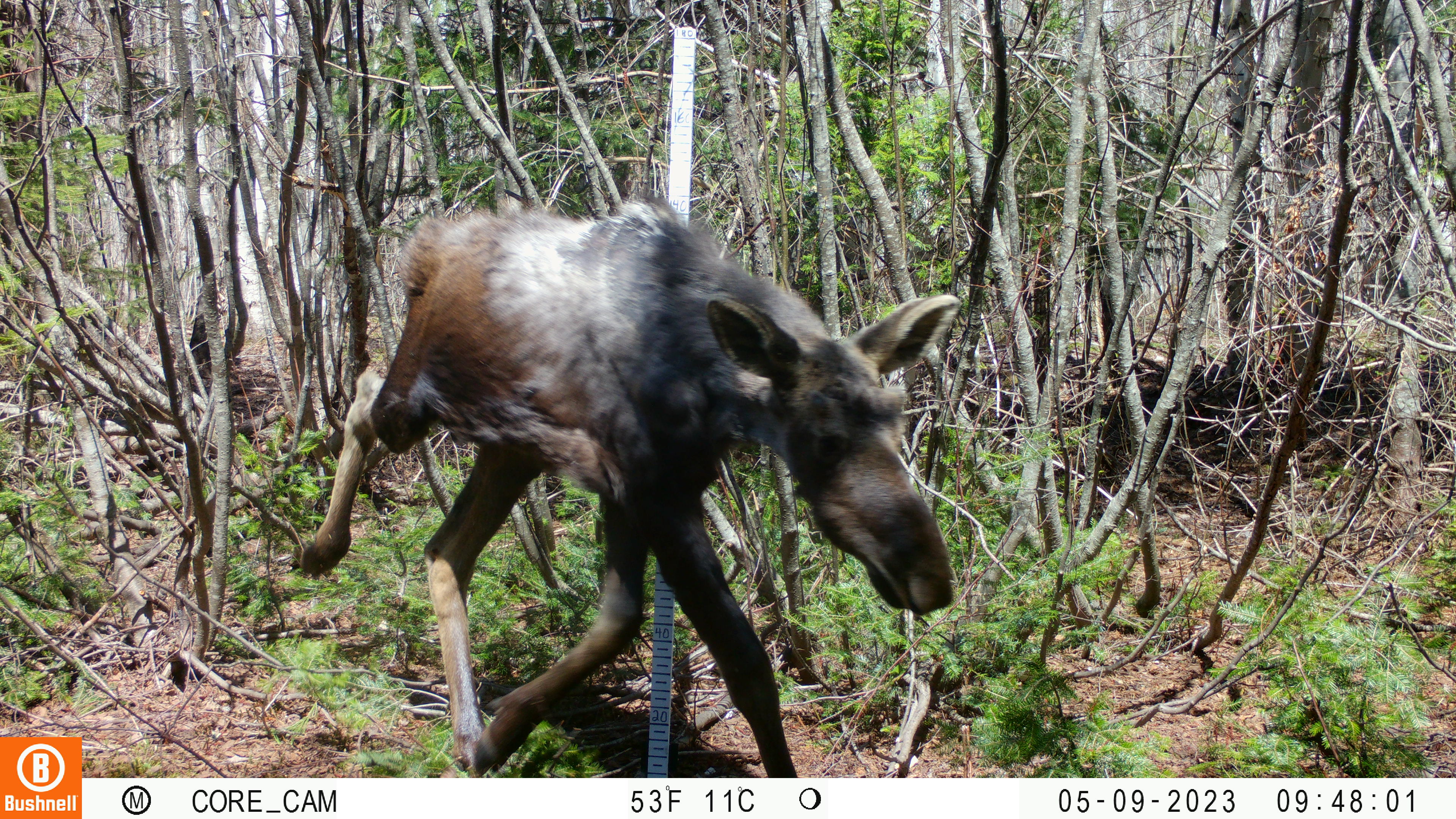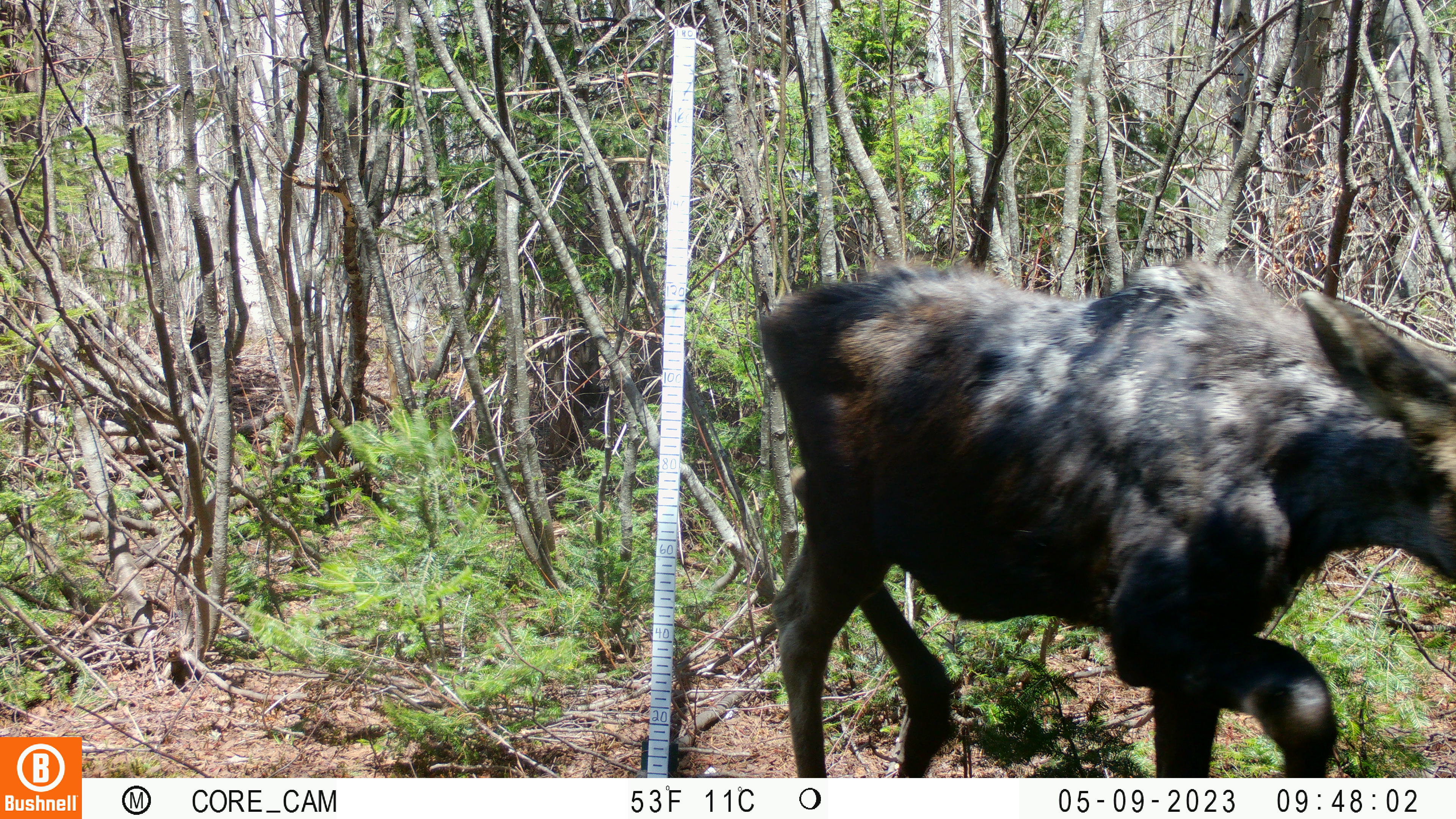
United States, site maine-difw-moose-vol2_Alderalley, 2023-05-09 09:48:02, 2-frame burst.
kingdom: Animalia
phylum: Chordata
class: Mammalia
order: Artiodactyla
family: Cervidae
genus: Alces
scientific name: Alces alces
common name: moose